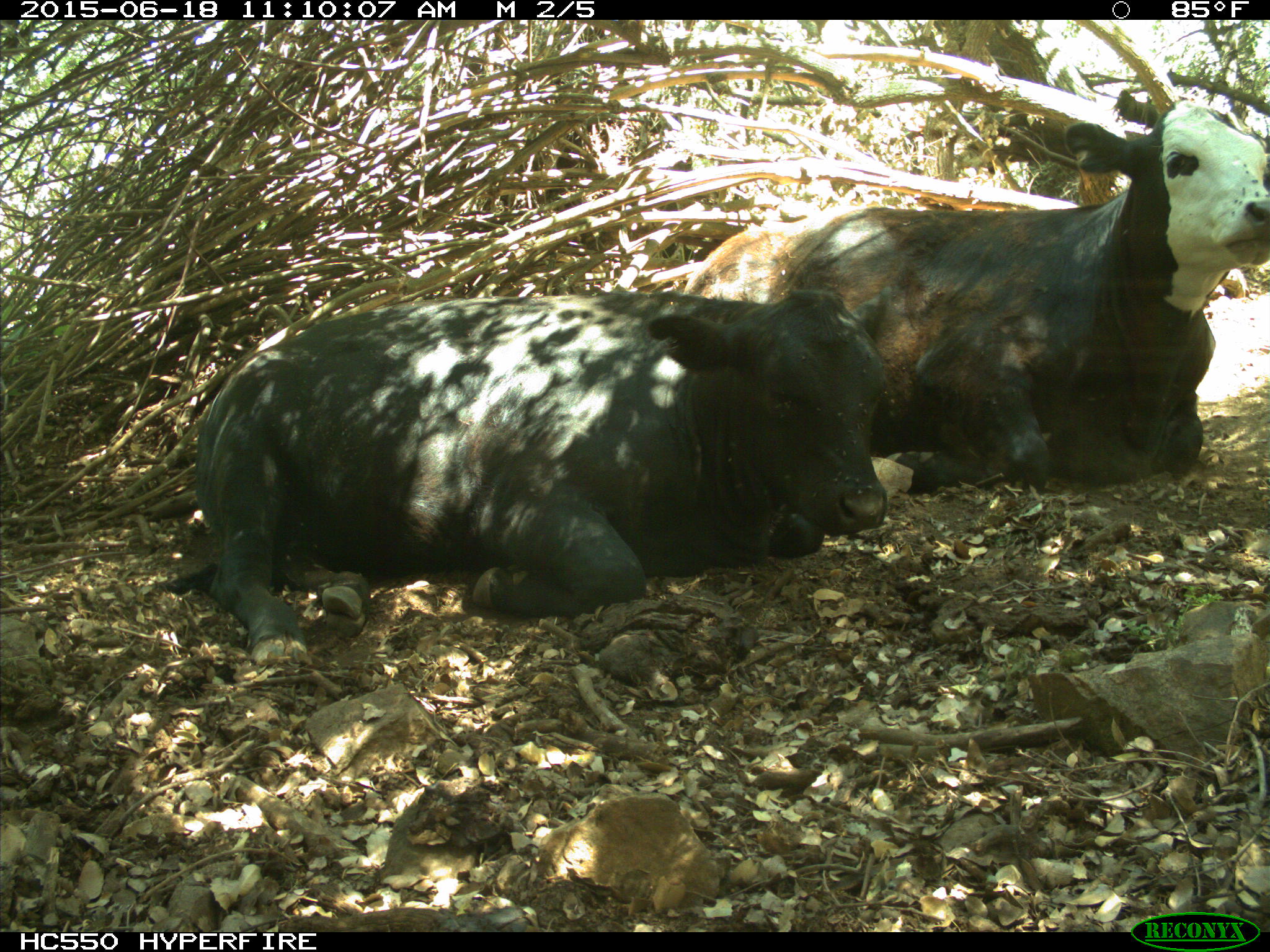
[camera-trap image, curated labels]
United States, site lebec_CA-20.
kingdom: Animalia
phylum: Chordata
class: Mammalia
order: Artiodactyla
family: Bovidae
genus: Bos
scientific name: Bos taurus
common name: domestic cow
Bos taurus (domestic cow).